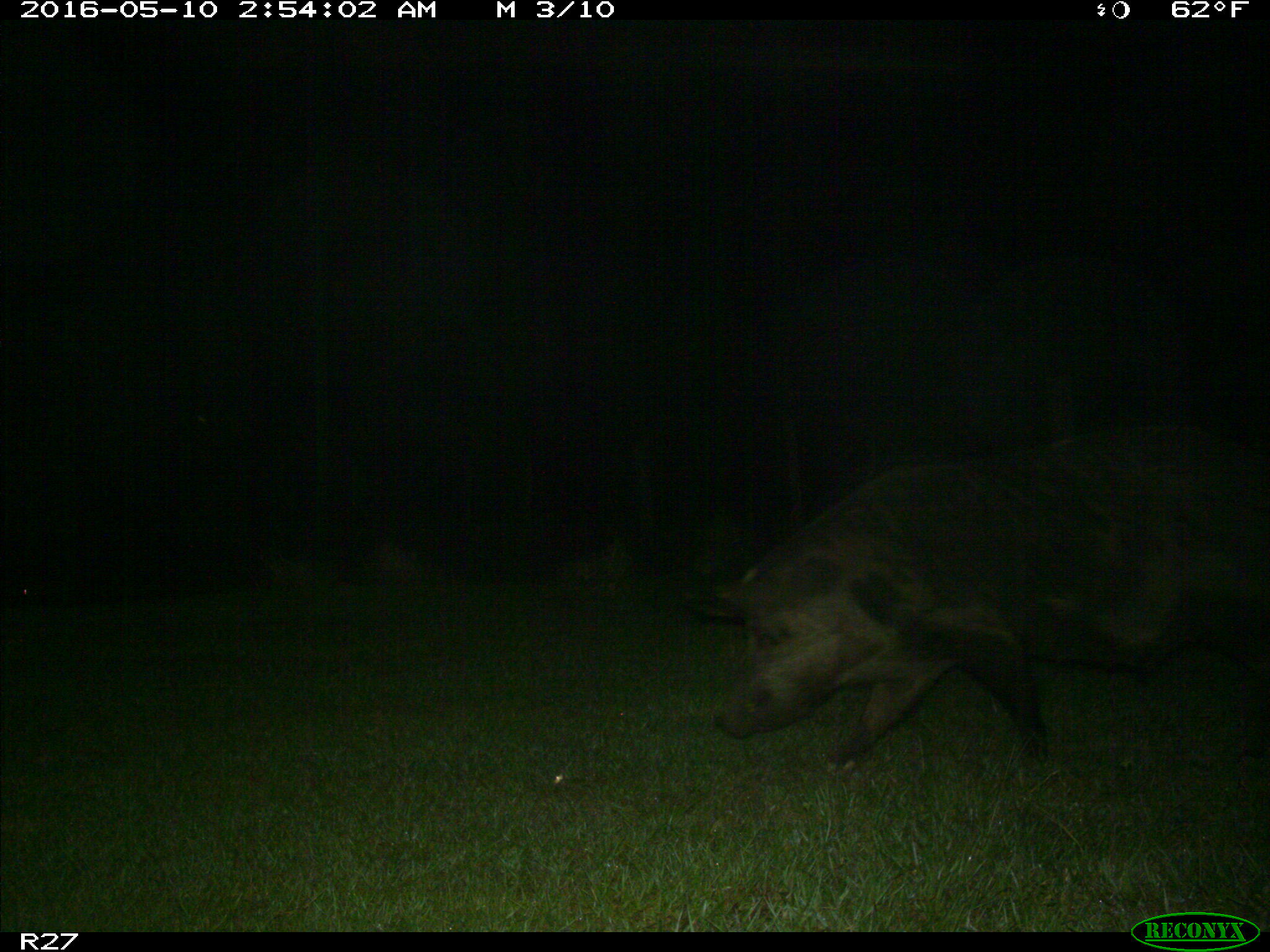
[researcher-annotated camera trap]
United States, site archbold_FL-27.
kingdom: Animalia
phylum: Chordata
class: Mammalia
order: Artiodactyla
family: Suidae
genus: Sus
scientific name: Sus scrofa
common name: wild boar